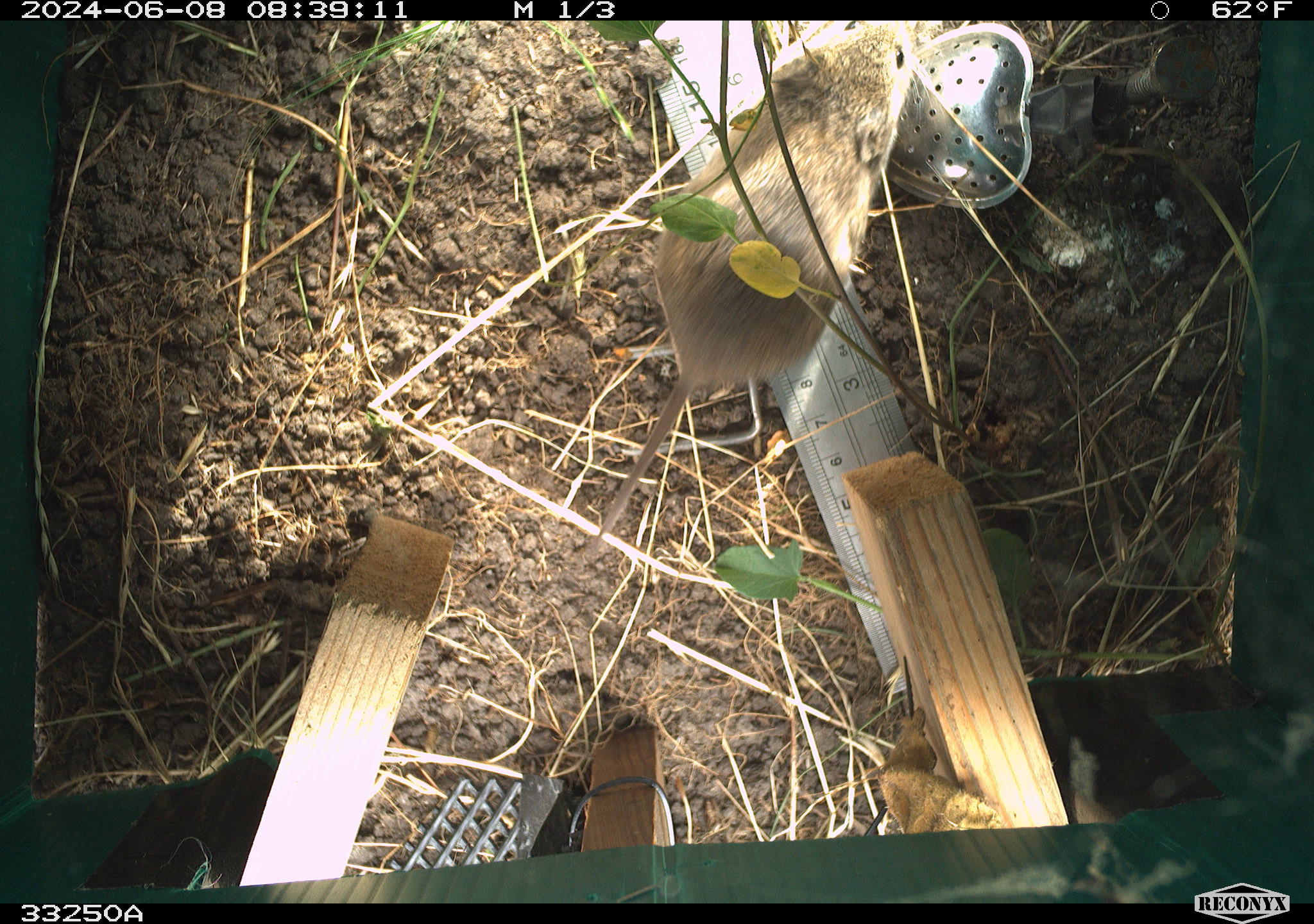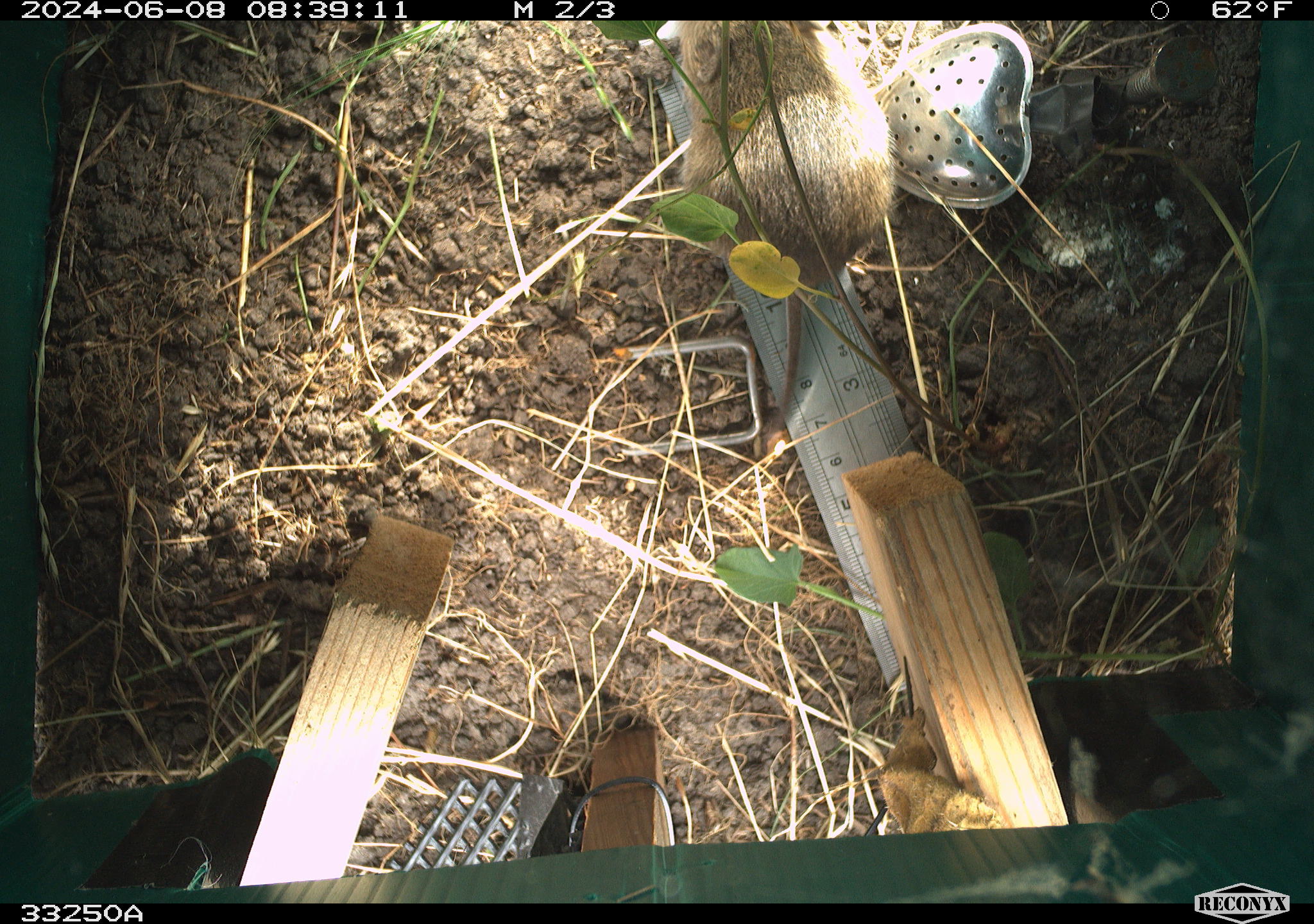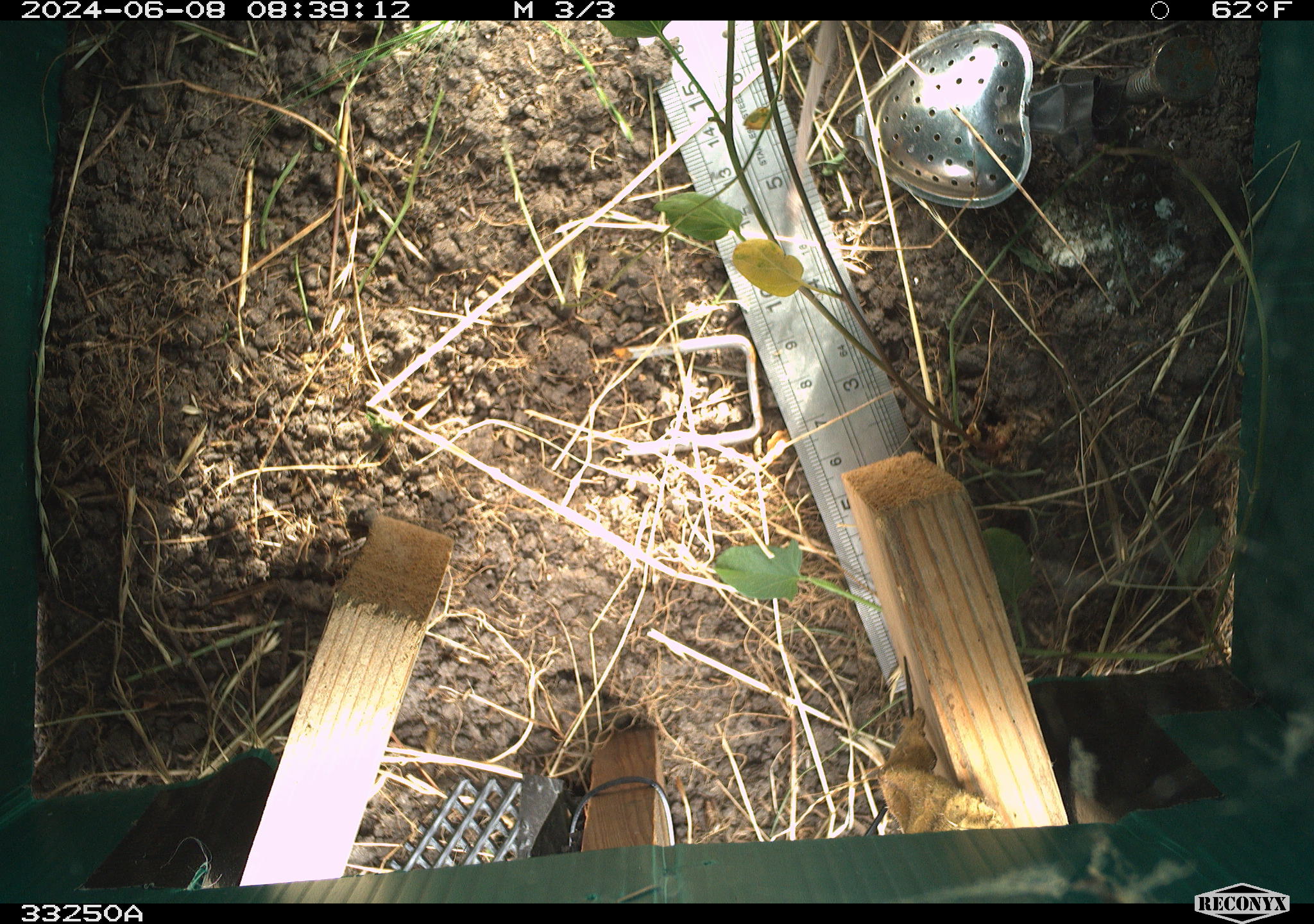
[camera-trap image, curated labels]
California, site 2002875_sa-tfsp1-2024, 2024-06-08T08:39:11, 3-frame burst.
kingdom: Animalia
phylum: Chordata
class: Mammalia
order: Rodentia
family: Cricetidae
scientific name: Arvicolinae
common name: voles, lemmings, and muskrats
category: arvicolinae subfamily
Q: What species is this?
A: Arvicolinae subfamily (voles, lemmings, and muskrats) (Arvicolinae).